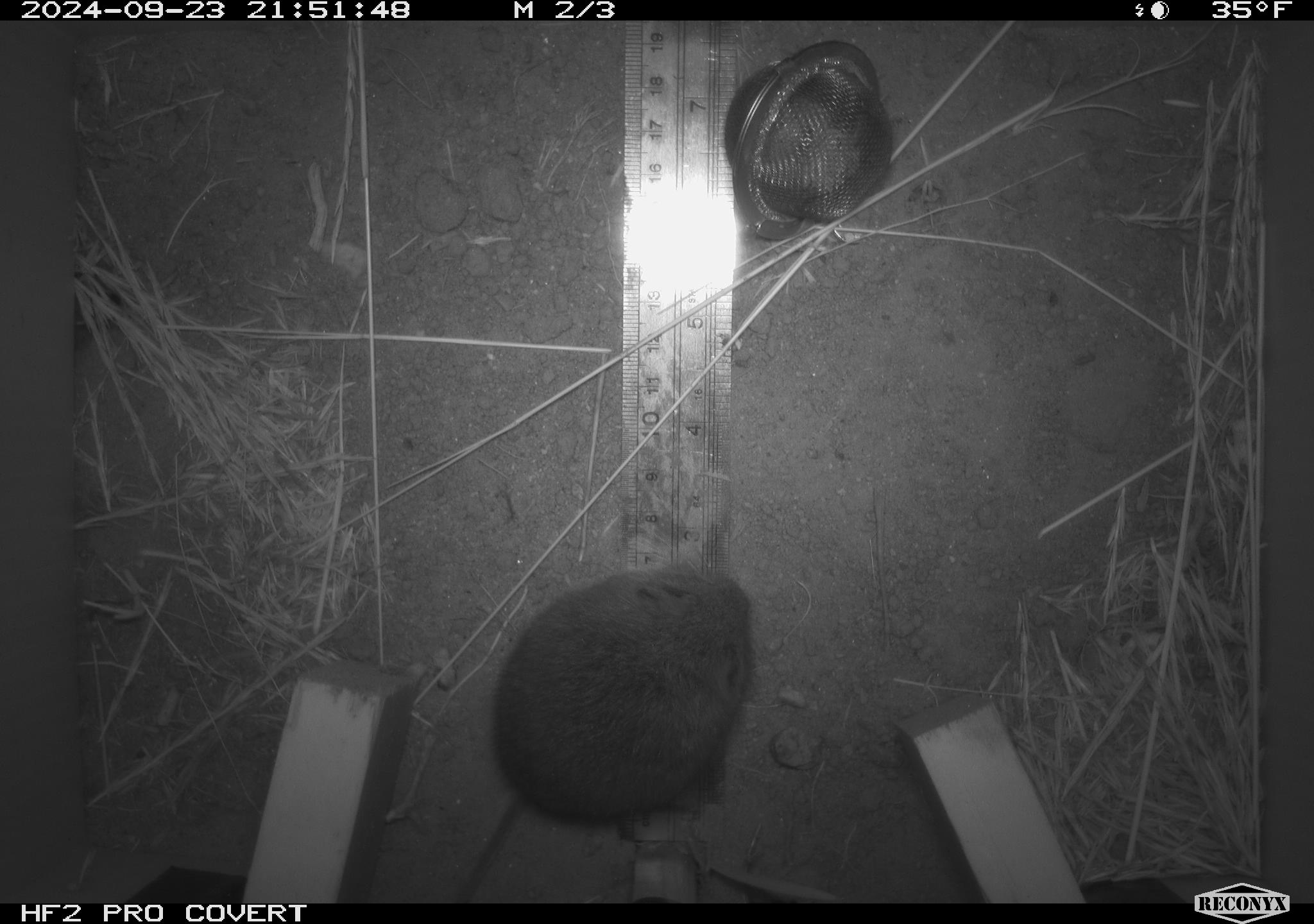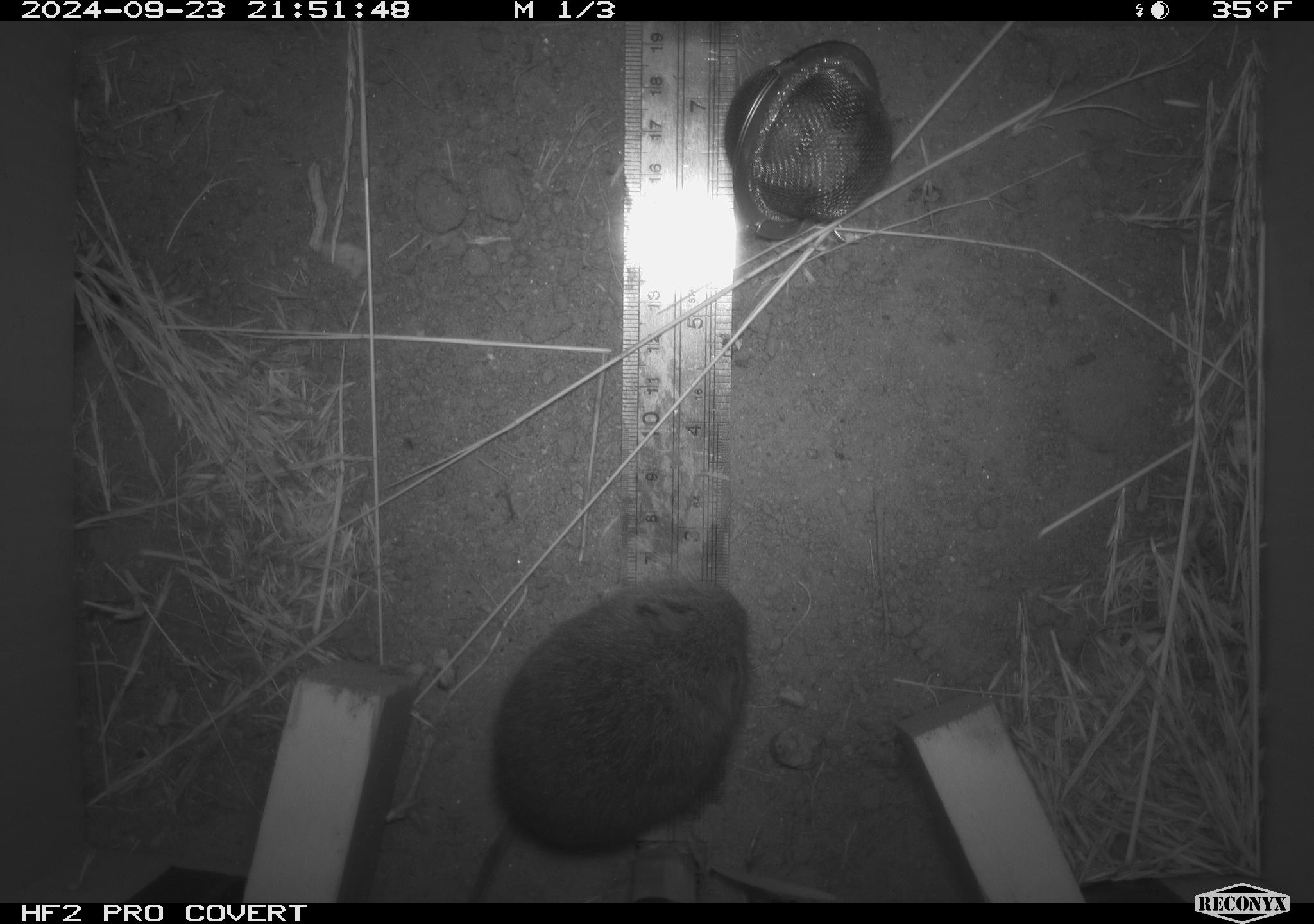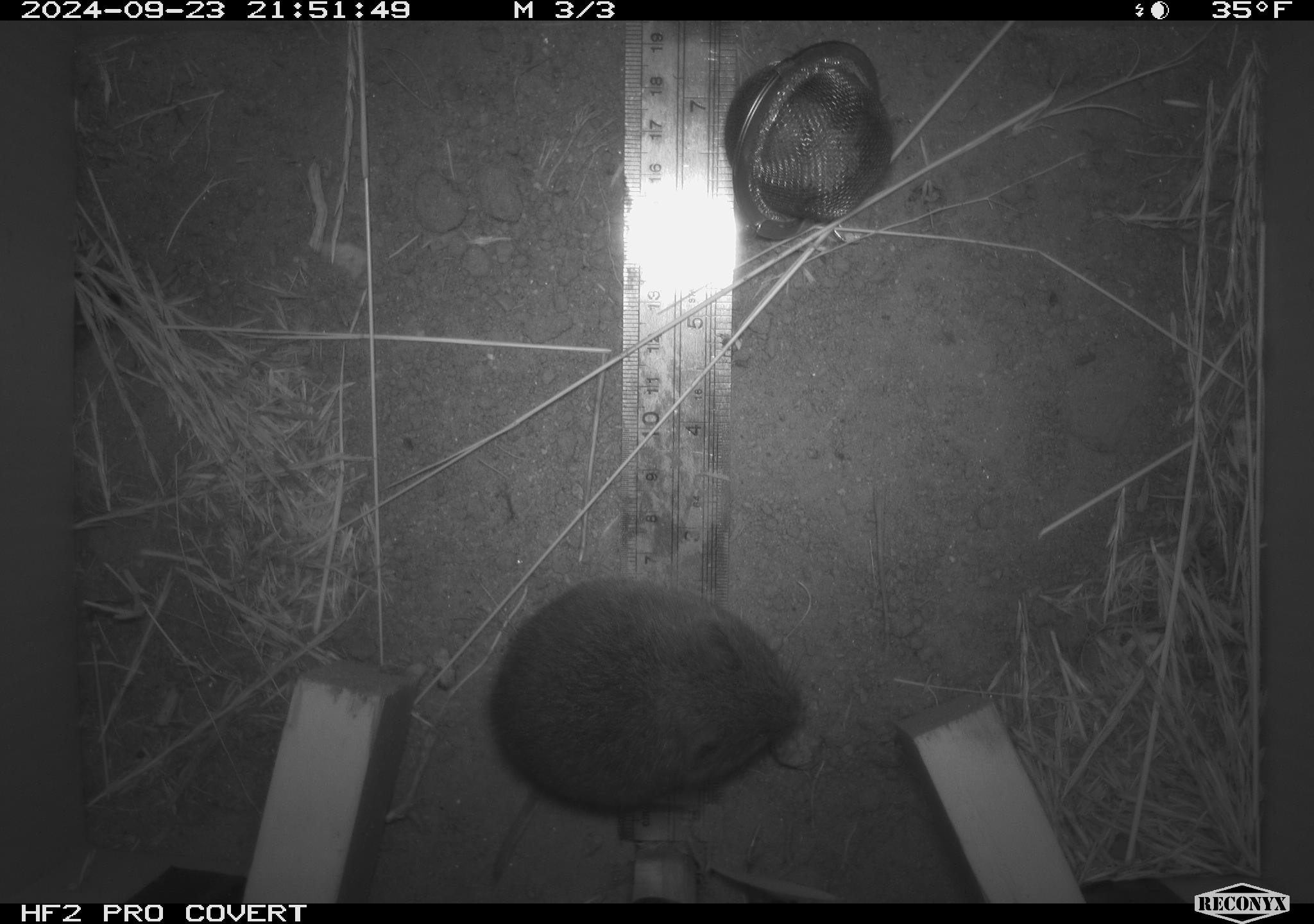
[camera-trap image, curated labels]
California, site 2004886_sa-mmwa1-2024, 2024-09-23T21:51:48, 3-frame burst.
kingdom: Animalia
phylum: Chordata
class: Mammalia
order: Rodentia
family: Cricetidae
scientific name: Arvicolinae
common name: voles, lemmings, and muskrats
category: arvicolinae subfamily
Arvicolinae subfamily (voles, lemmings, and muskrats) (Arvicolinae).